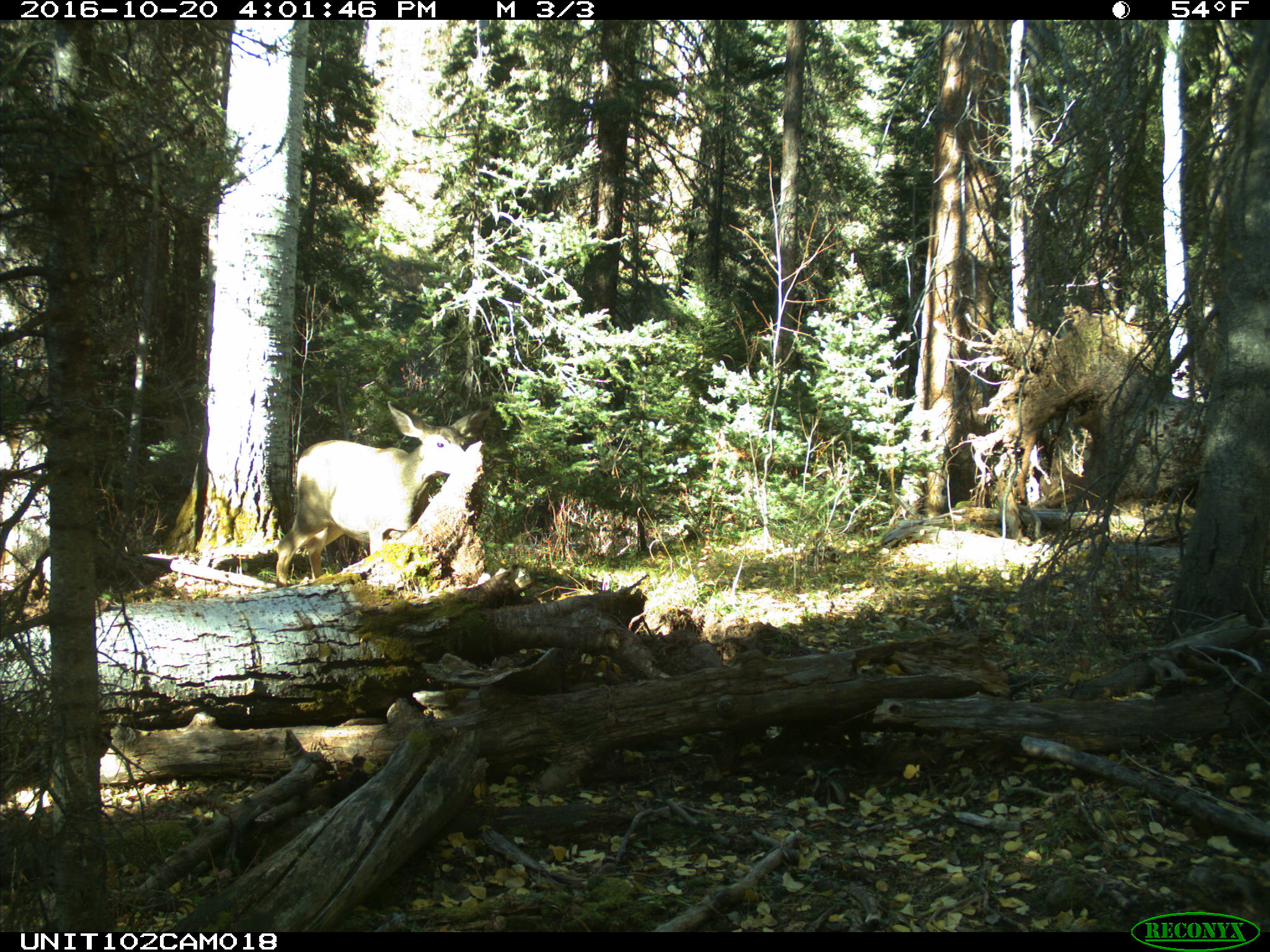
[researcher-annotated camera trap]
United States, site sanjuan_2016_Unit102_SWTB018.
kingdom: Animalia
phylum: Chordata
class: Mammalia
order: Artiodactyla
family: Cervidae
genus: Odocoileus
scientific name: Odocoileus hemionus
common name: mule deer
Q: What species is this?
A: Odocoileus hemionus (mule deer).